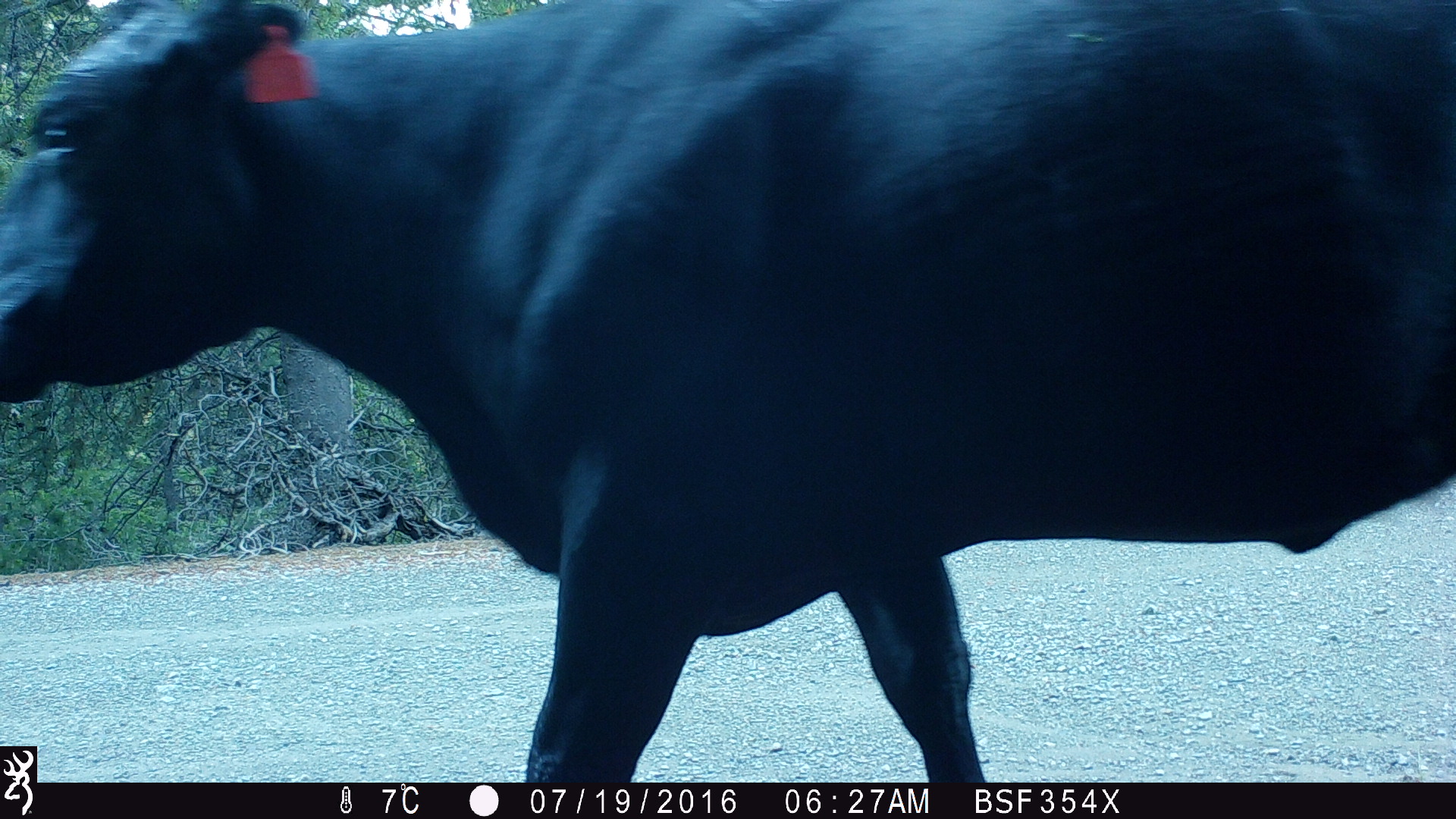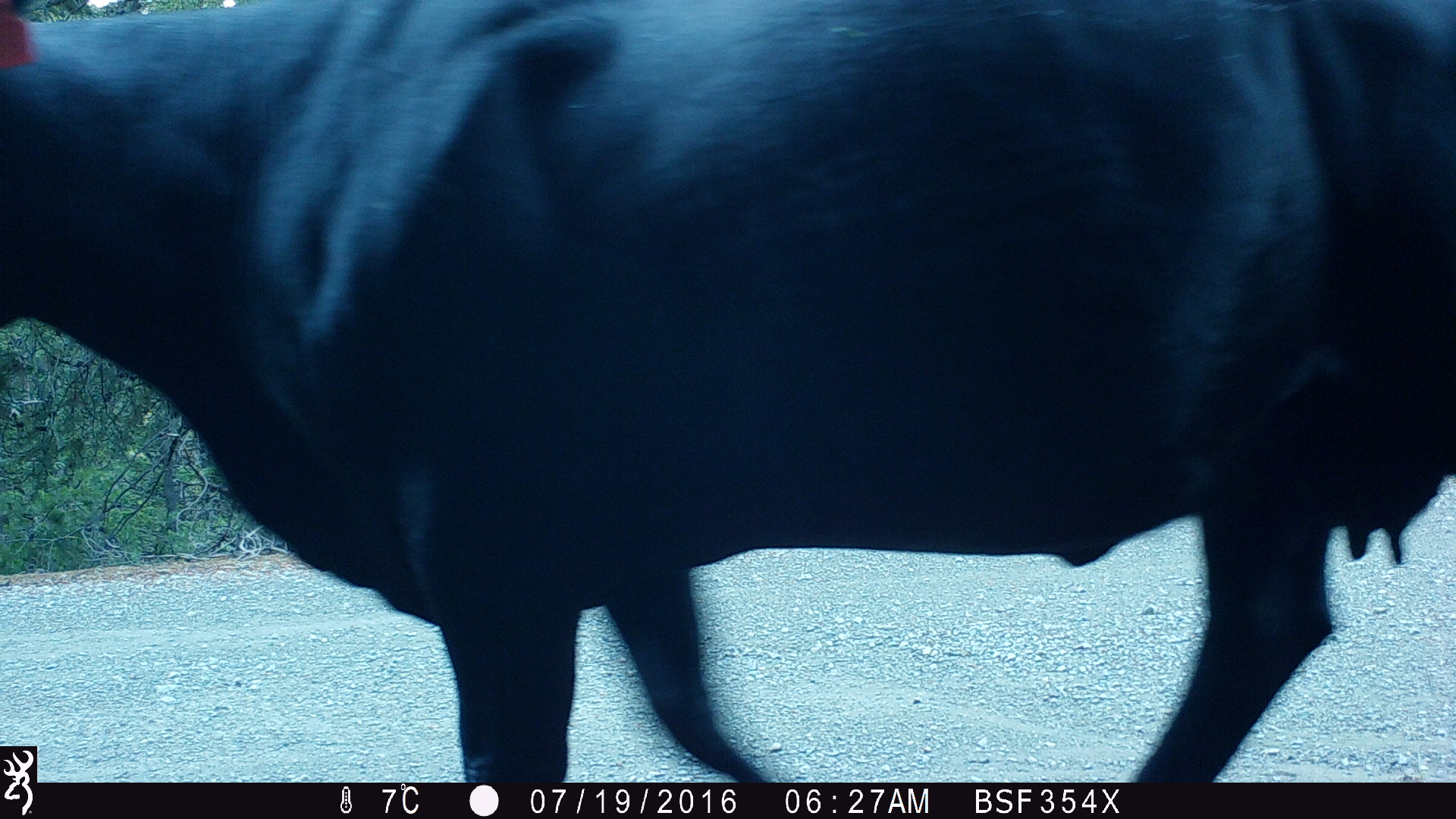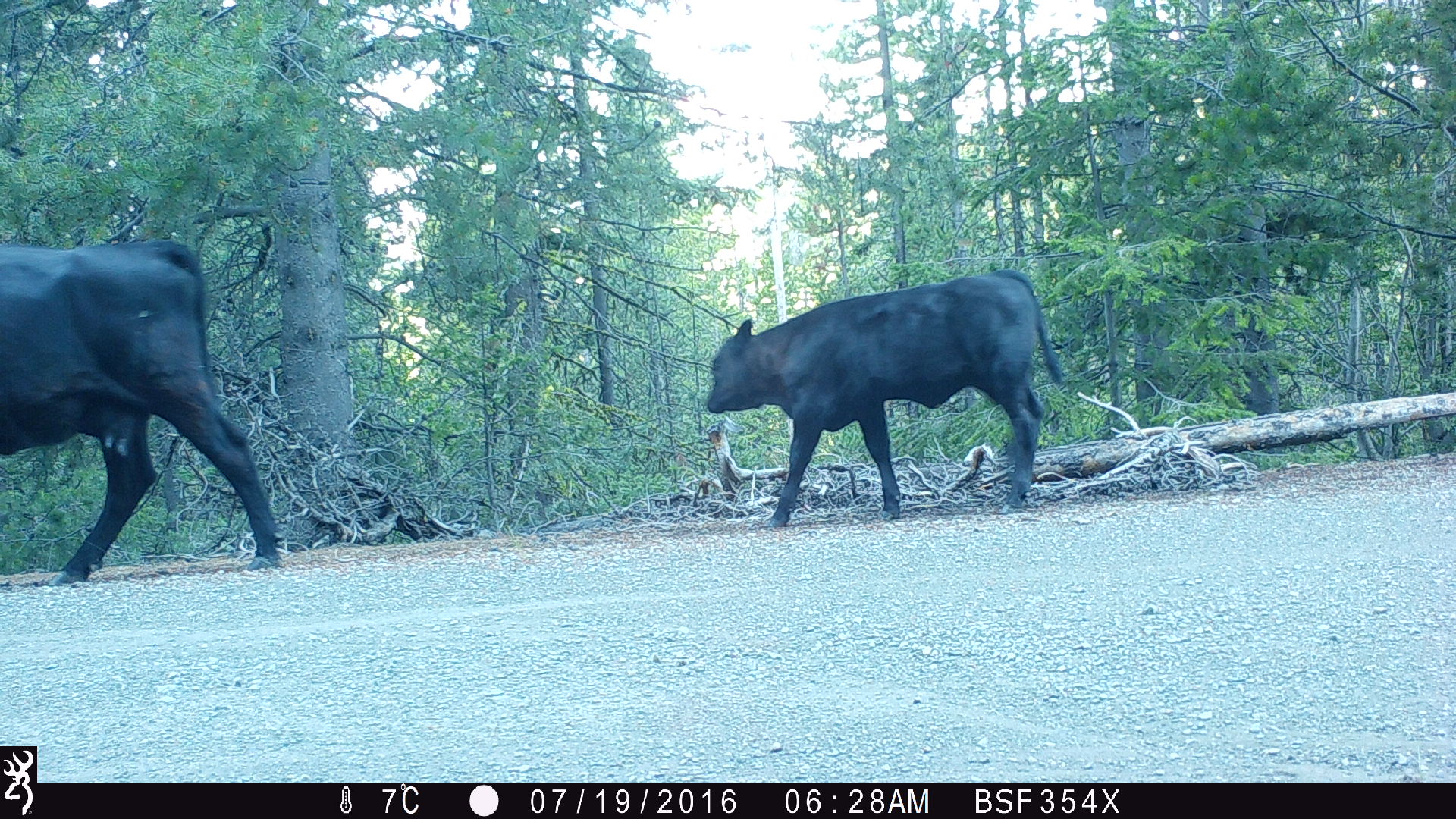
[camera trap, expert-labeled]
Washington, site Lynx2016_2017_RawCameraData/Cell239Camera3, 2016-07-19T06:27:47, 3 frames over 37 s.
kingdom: Animalia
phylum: Chordata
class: Mammalia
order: Artiodactyla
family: Bovidae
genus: Bos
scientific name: Bos taurus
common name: domestic cattle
Domestic cattle (Bos taurus). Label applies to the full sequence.